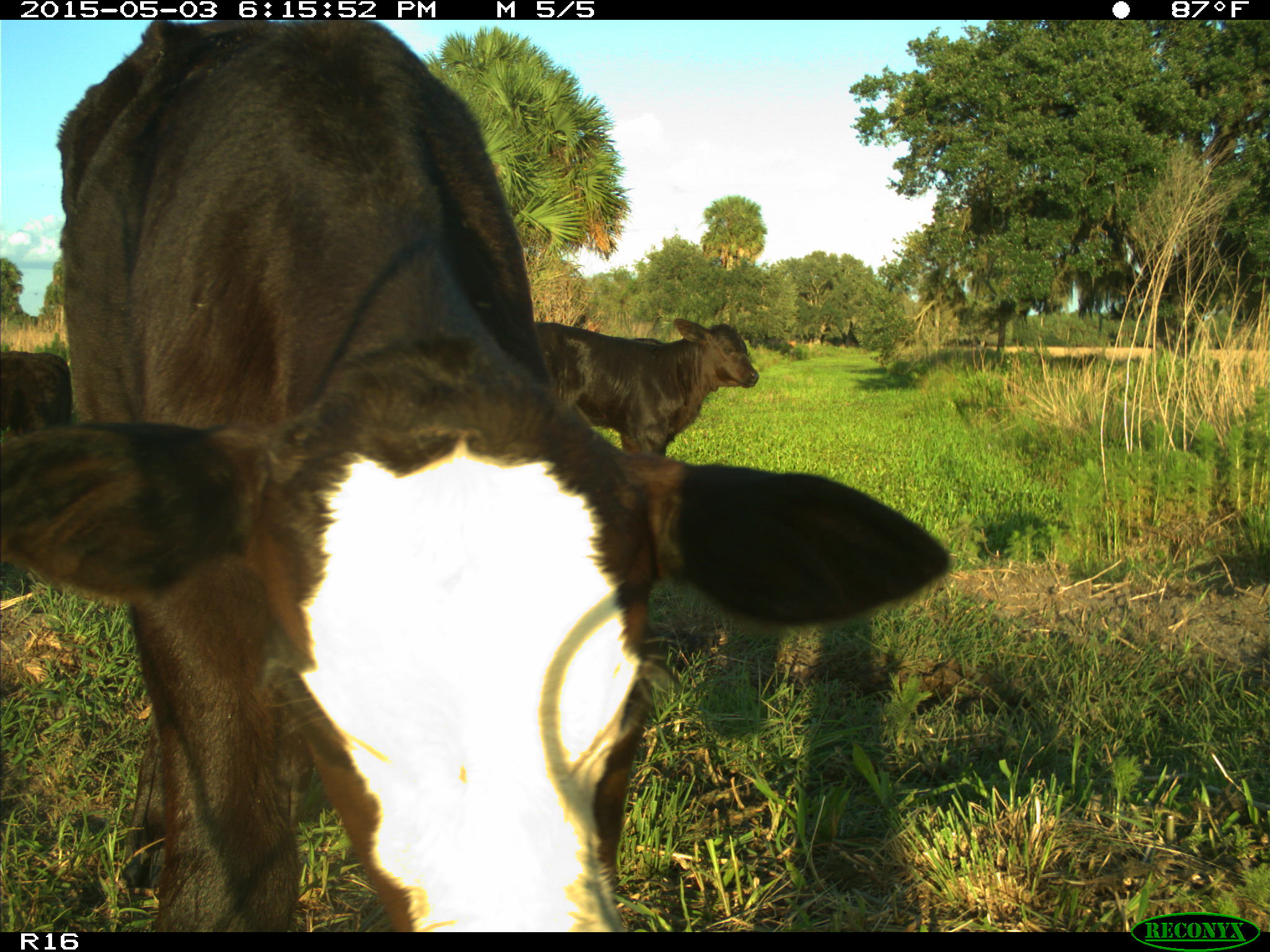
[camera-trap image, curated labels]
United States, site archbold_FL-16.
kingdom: Animalia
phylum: Chordata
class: Mammalia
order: Artiodactyla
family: Bovidae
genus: Bos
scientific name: Bos taurus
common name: domestic cow